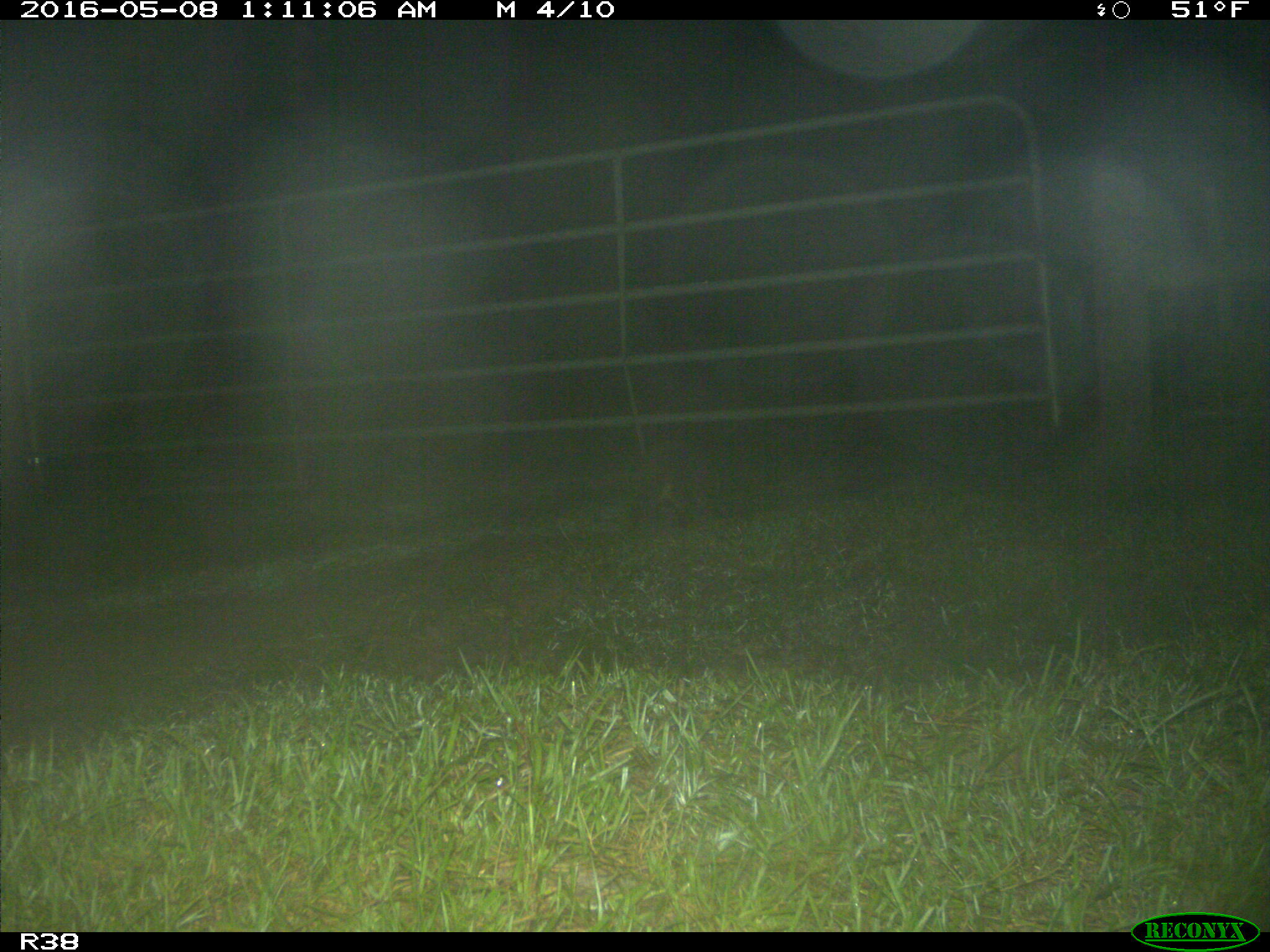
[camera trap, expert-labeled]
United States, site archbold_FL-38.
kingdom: Animalia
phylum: Chordata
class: Mammalia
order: Carnivora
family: Procyonidae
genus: Procyon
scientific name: Procyon lotor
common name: common raccoon